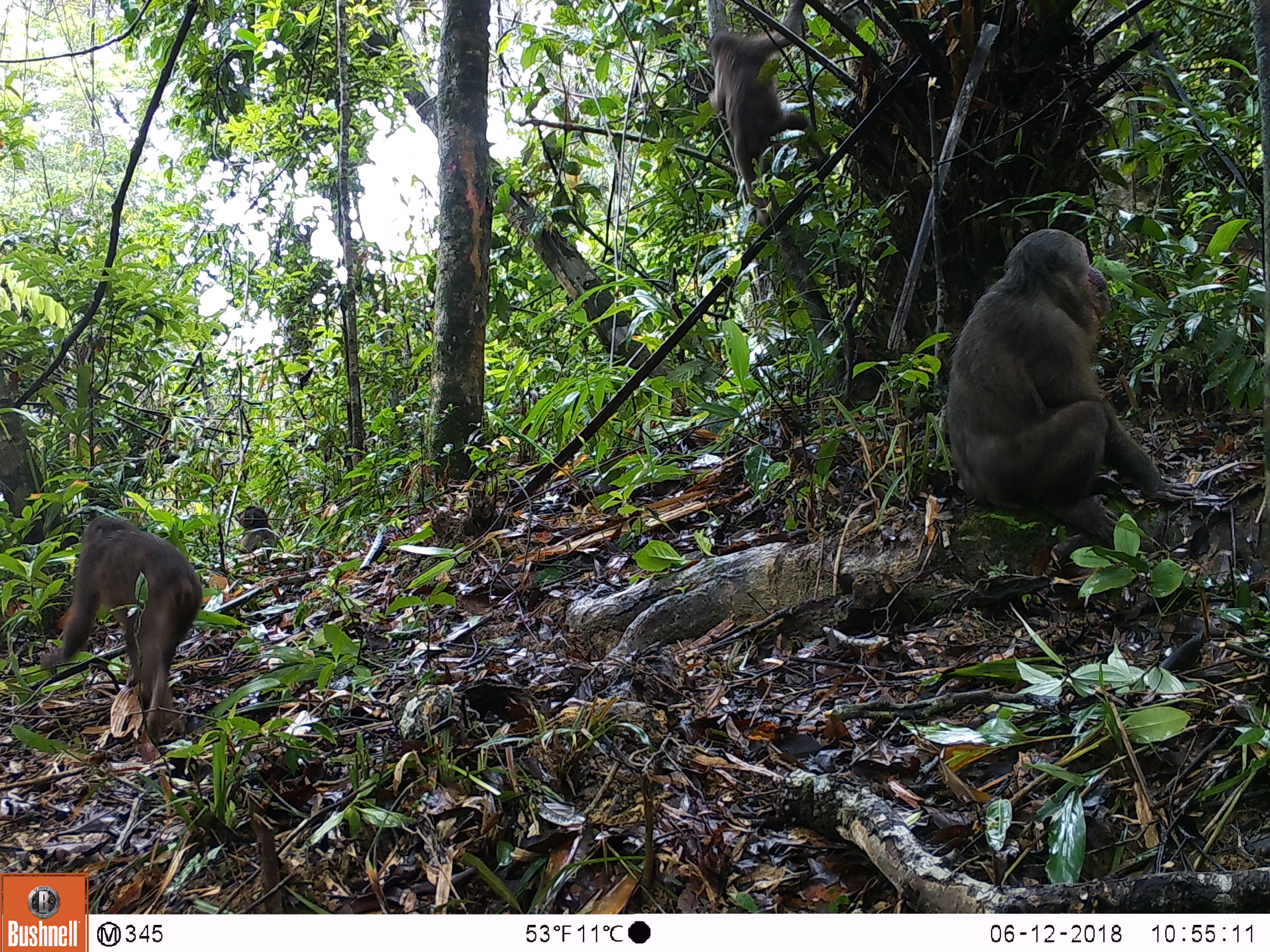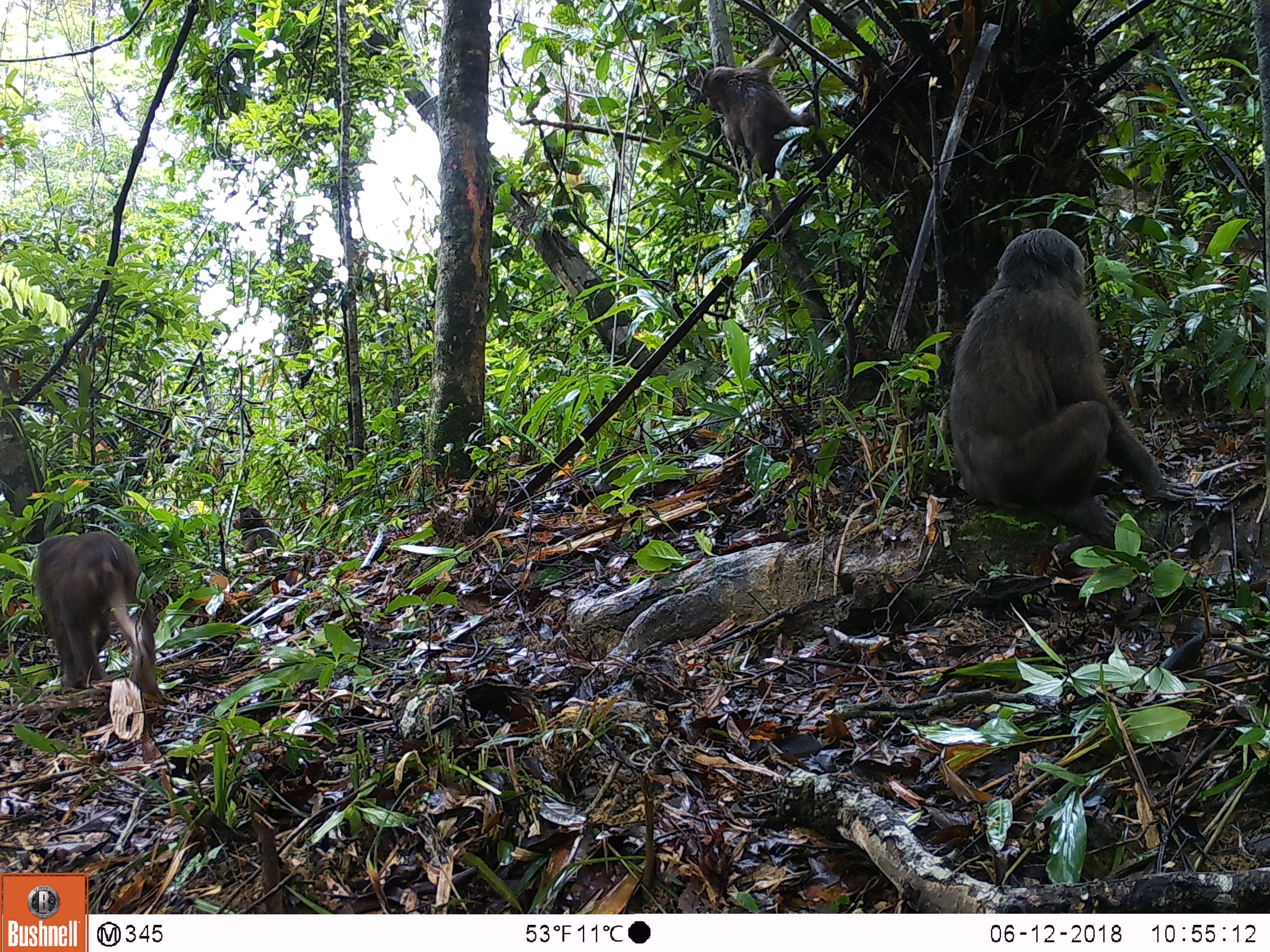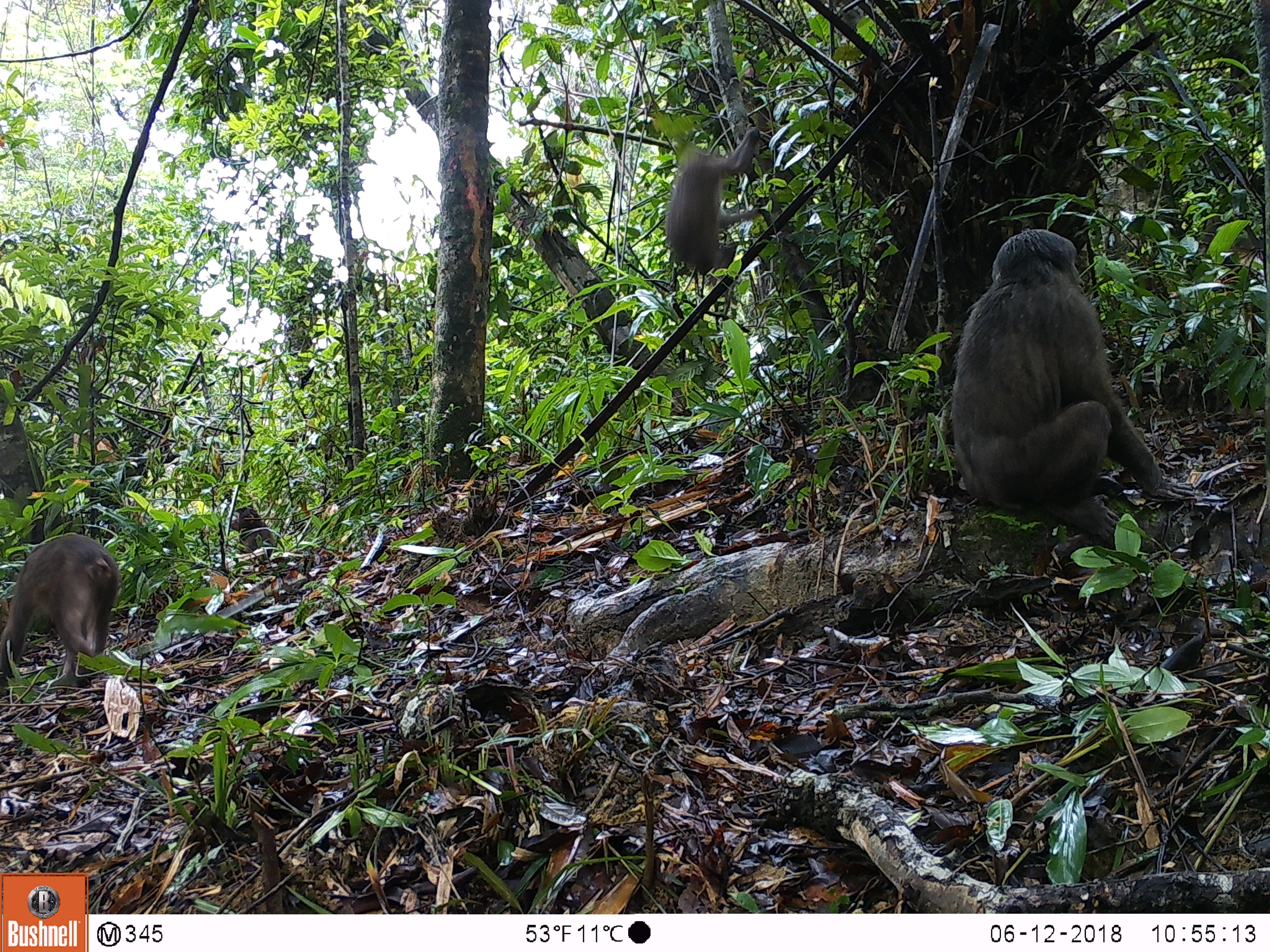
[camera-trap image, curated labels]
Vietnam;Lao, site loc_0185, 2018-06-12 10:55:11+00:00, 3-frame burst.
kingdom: Animalia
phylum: Chordata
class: Mammalia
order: Primates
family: Cercopithecidae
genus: Macaca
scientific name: Macaca arctoides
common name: stump-tailed macaque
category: stump tailed macaque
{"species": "stump tailed macaque (stump-tailed macaque) (Macaca arctoides)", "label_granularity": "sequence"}